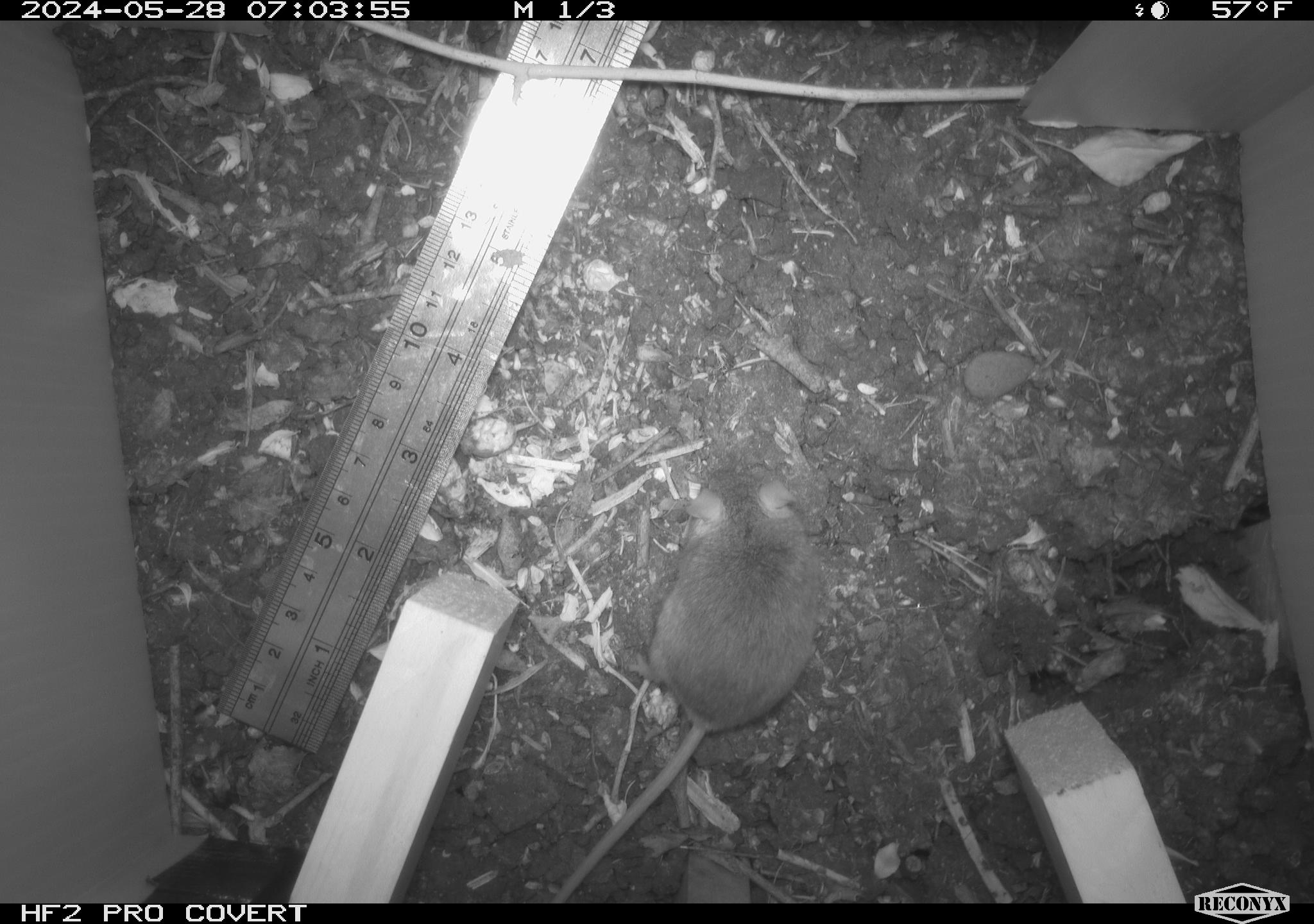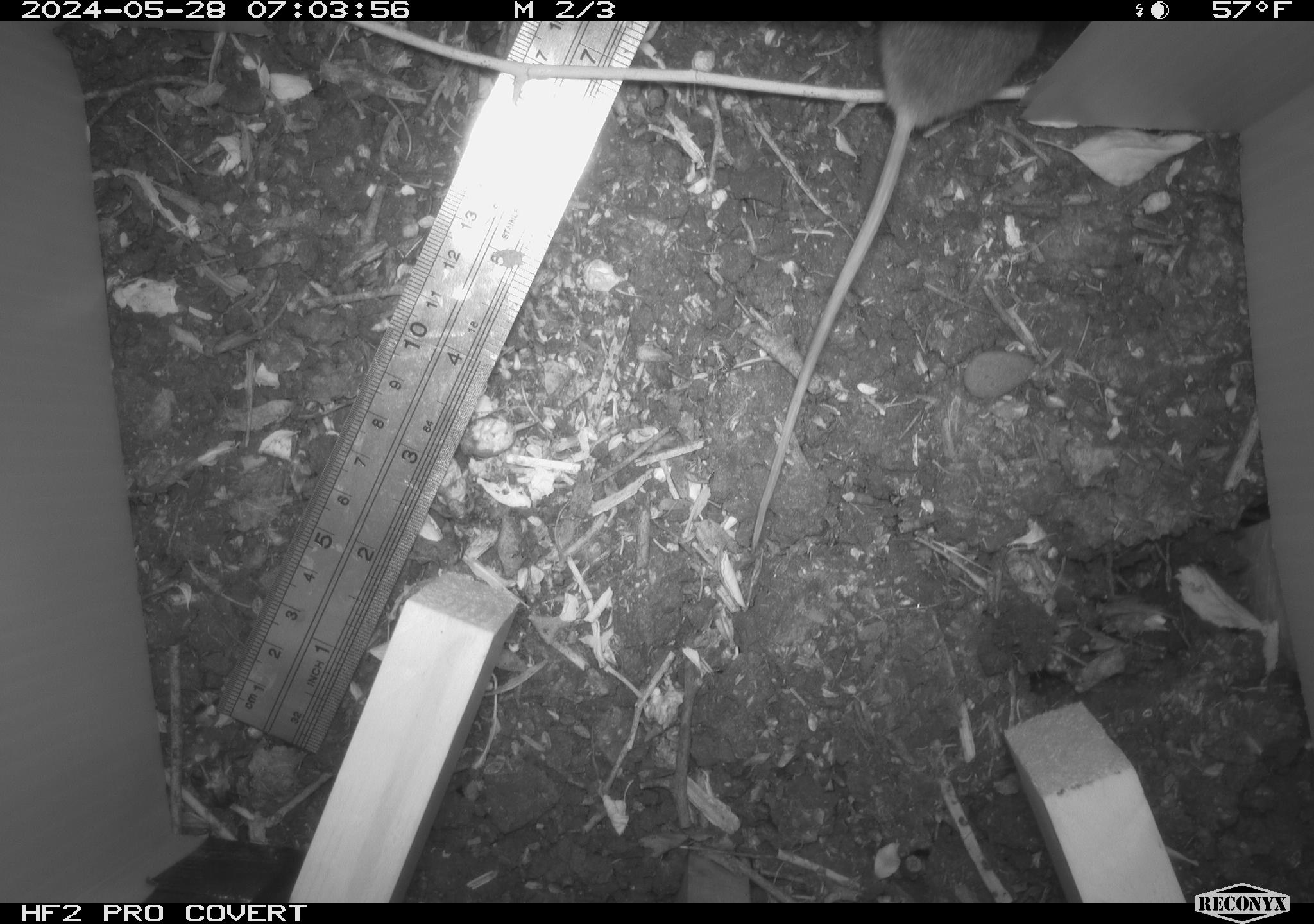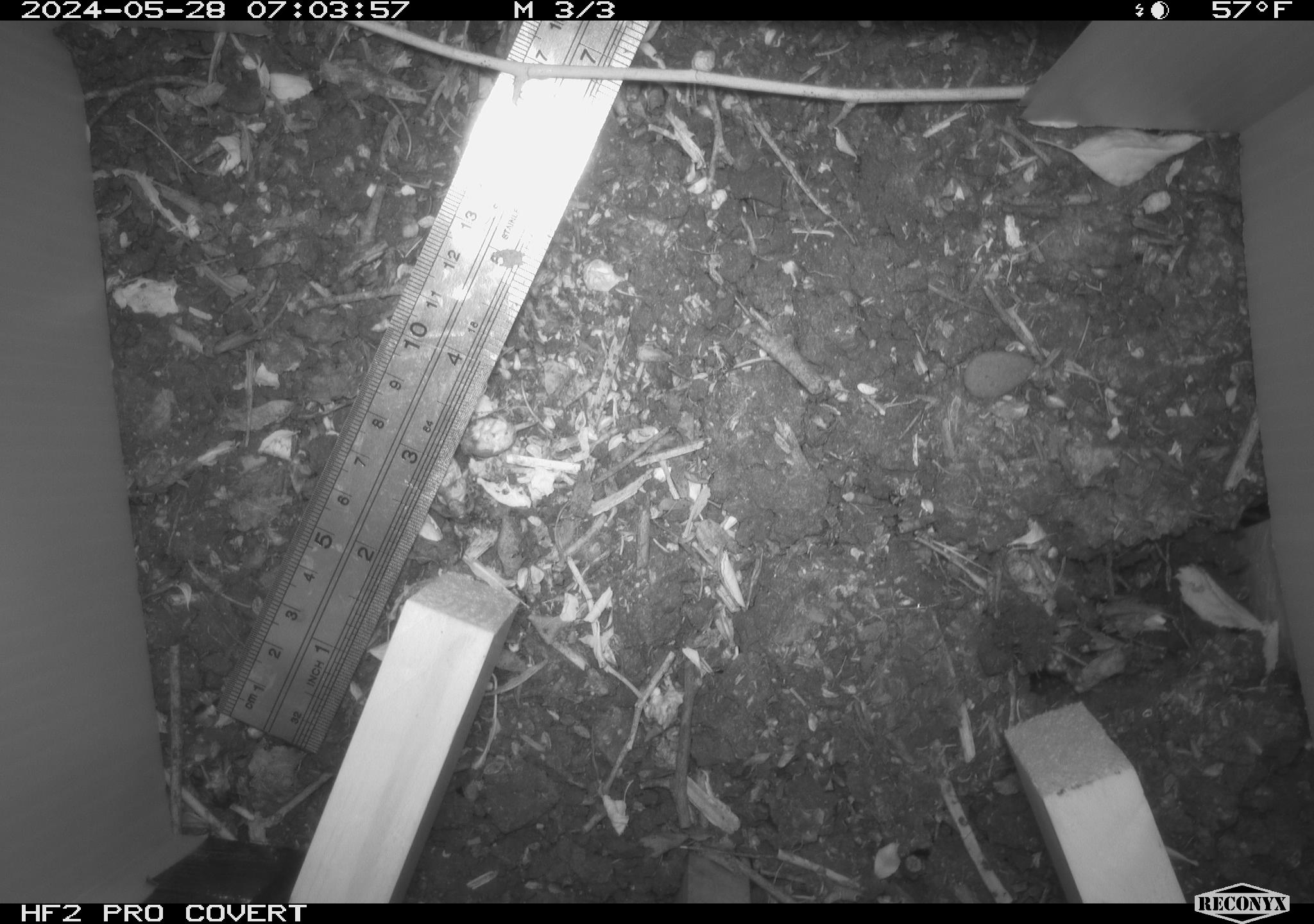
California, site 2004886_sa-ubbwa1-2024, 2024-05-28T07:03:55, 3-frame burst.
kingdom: Animalia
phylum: Chordata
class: Mammalia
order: Rodentia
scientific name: Rodentia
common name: mouse species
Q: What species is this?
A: Mouse species (Rodentia).